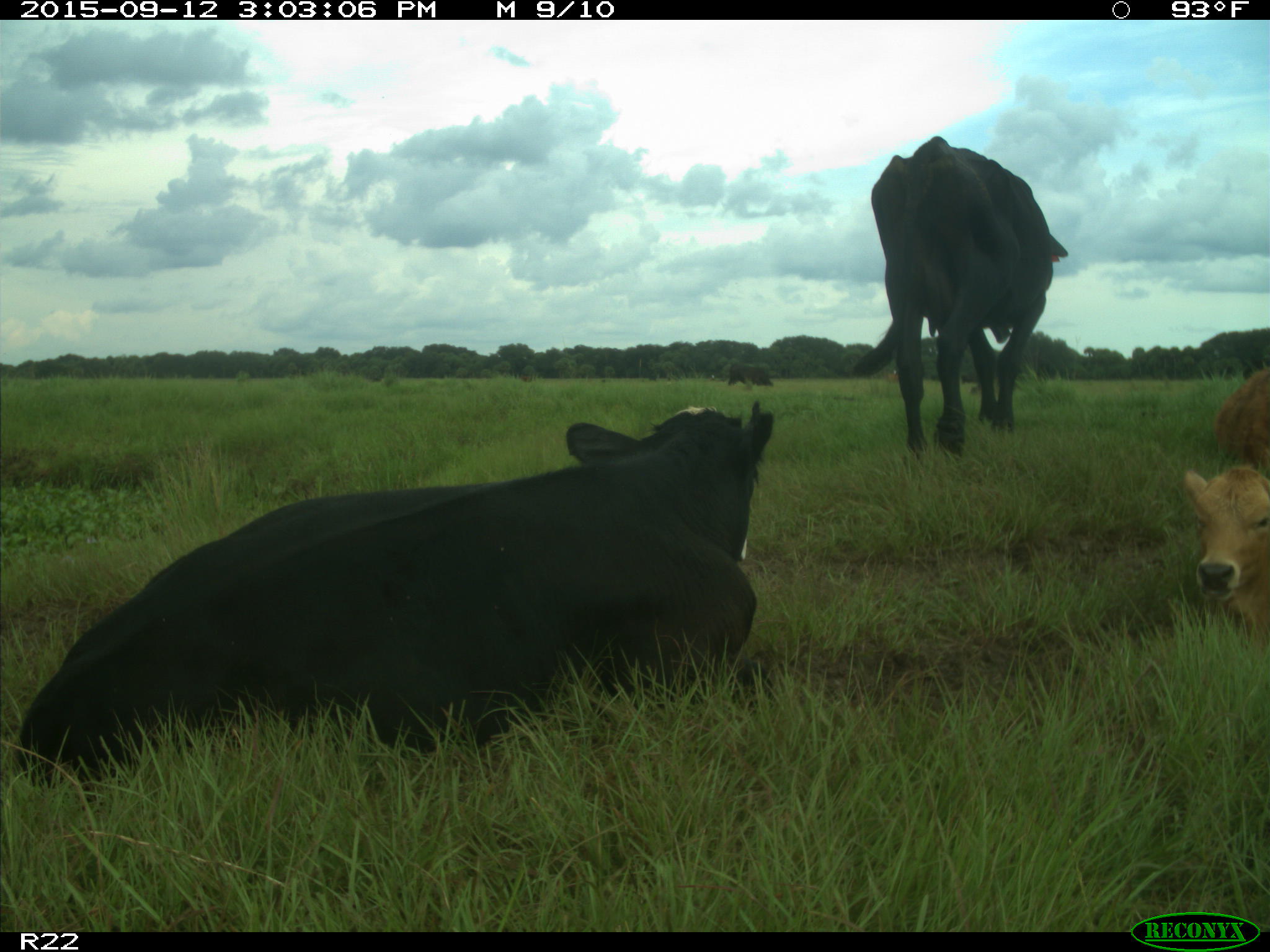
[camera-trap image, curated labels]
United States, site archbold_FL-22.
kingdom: Animalia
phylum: Chordata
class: Mammalia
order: Artiodactyla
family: Bovidae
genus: Bos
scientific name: Bos taurus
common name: domestic cow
Bos taurus (domestic cow).